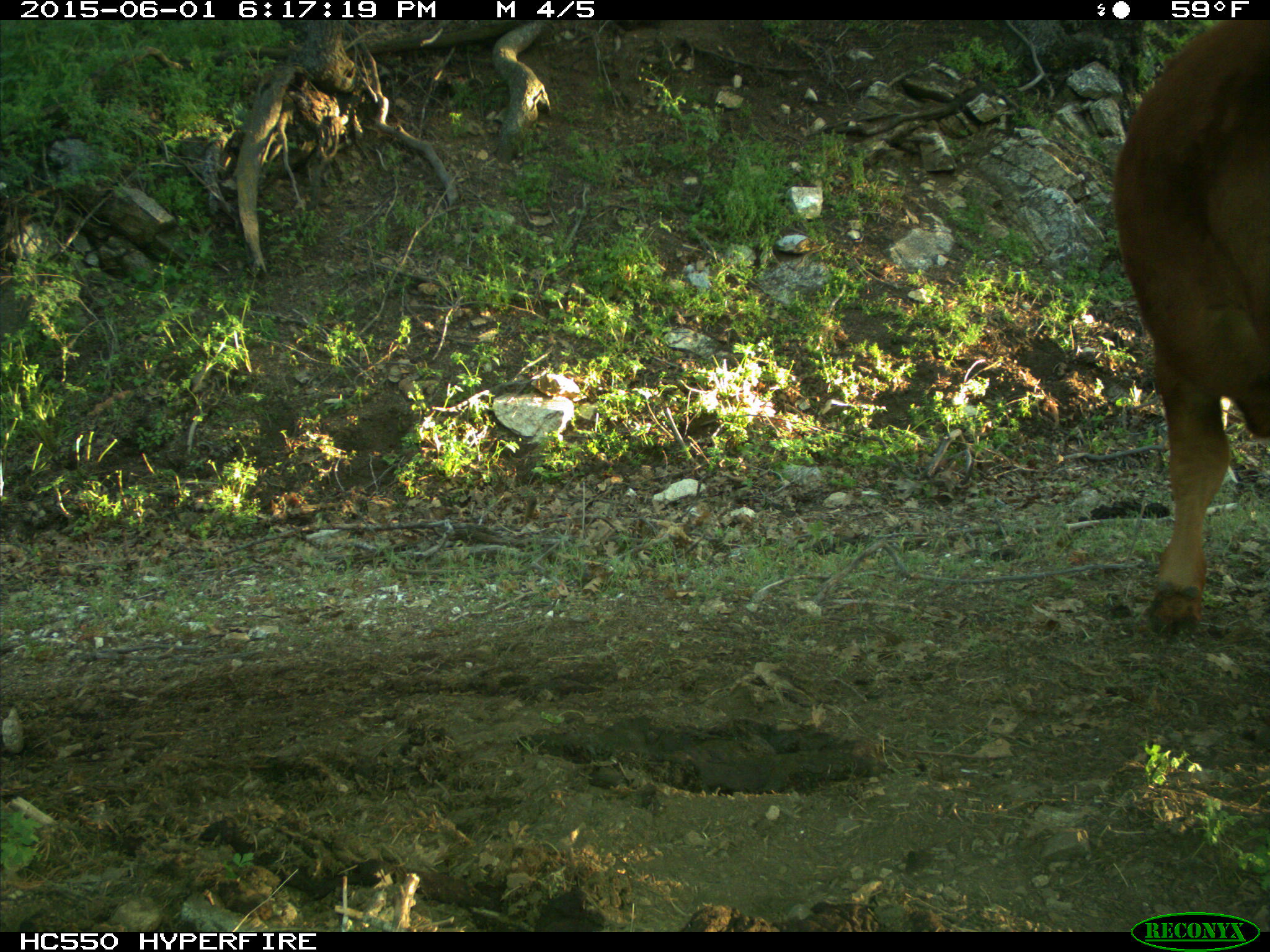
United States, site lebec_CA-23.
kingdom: Animalia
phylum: Chordata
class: Mammalia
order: Artiodactyla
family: Bovidae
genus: Bos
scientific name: Bos taurus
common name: domestic cow